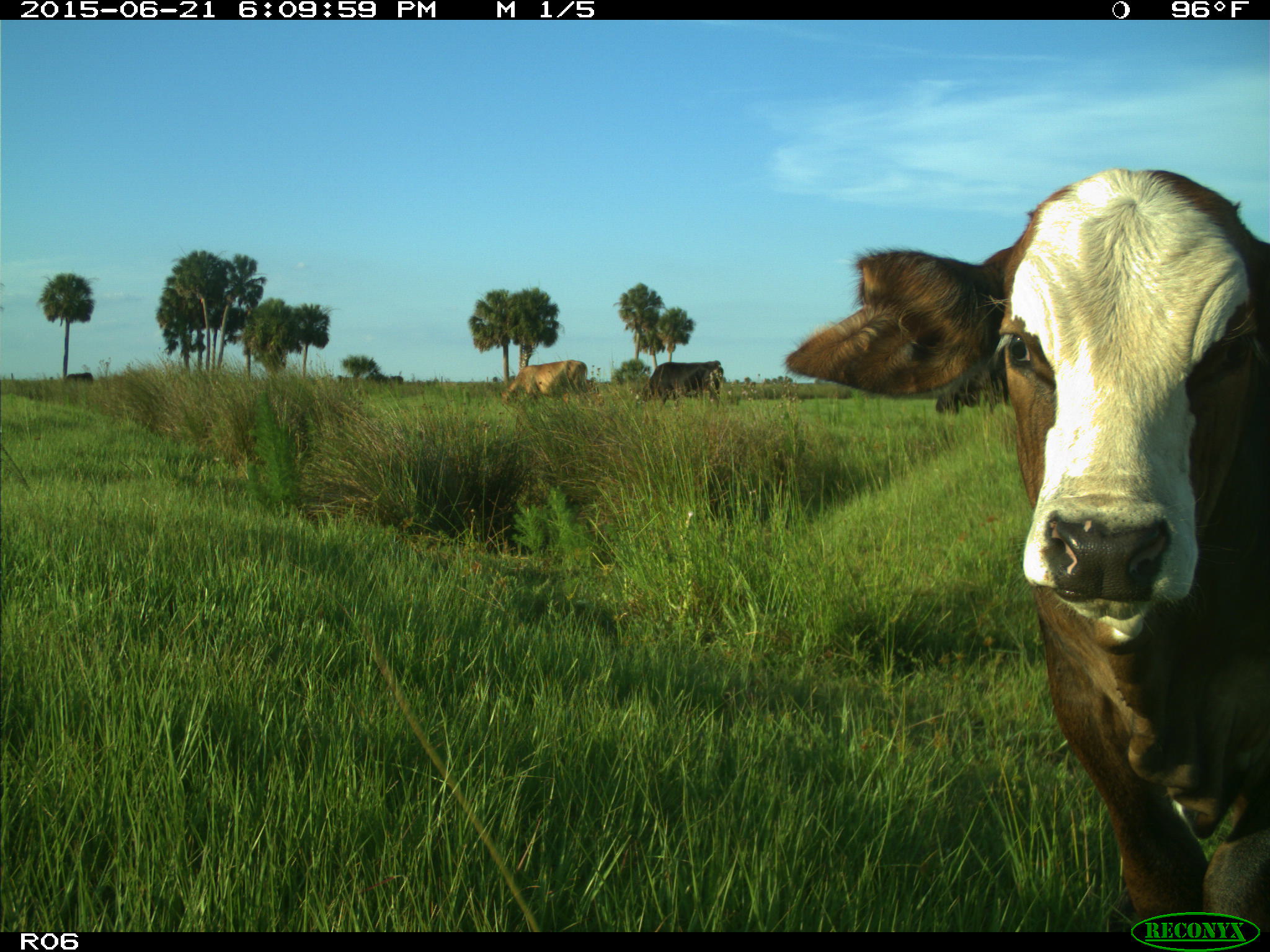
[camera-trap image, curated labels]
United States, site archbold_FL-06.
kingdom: Animalia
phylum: Chordata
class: Mammalia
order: Artiodactyla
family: Bovidae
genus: Bos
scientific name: Bos taurus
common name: domestic cow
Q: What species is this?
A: Bos taurus (domestic cow).